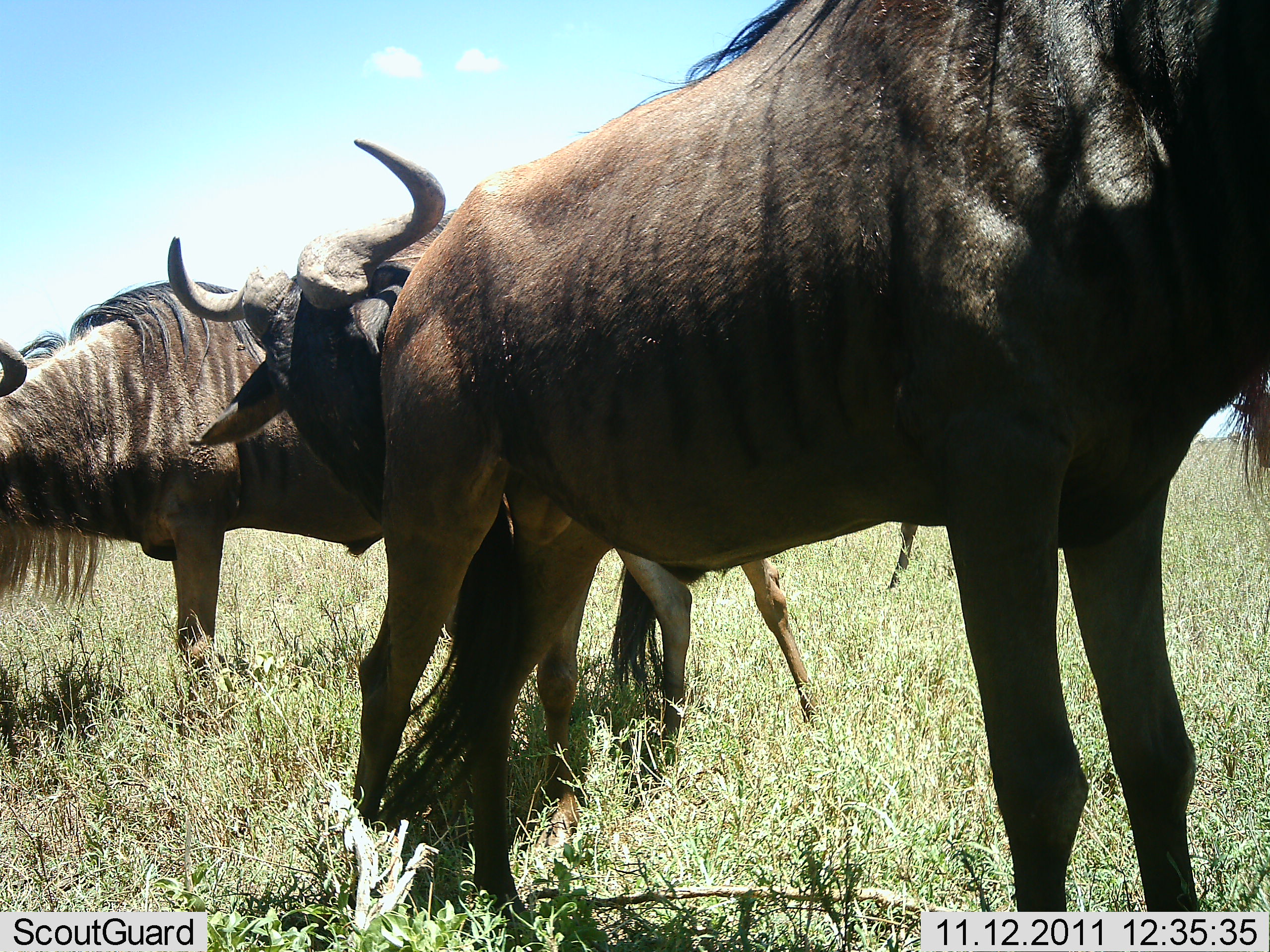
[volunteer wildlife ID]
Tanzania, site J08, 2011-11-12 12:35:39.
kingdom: Animalia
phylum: Chordata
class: Mammalia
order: Artiodactyla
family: Bovidae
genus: Connochaetes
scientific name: Connochaetes taurinus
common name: blue wildebeest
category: wildebeest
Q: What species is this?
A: Wildebeest (blue wildebeest) (Connochaetes taurinus).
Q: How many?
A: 3.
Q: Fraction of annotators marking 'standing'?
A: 83%.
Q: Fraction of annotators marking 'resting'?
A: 0%.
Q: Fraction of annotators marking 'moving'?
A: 0%.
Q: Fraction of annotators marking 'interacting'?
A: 44%.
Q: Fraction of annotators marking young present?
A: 6%.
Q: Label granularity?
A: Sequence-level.